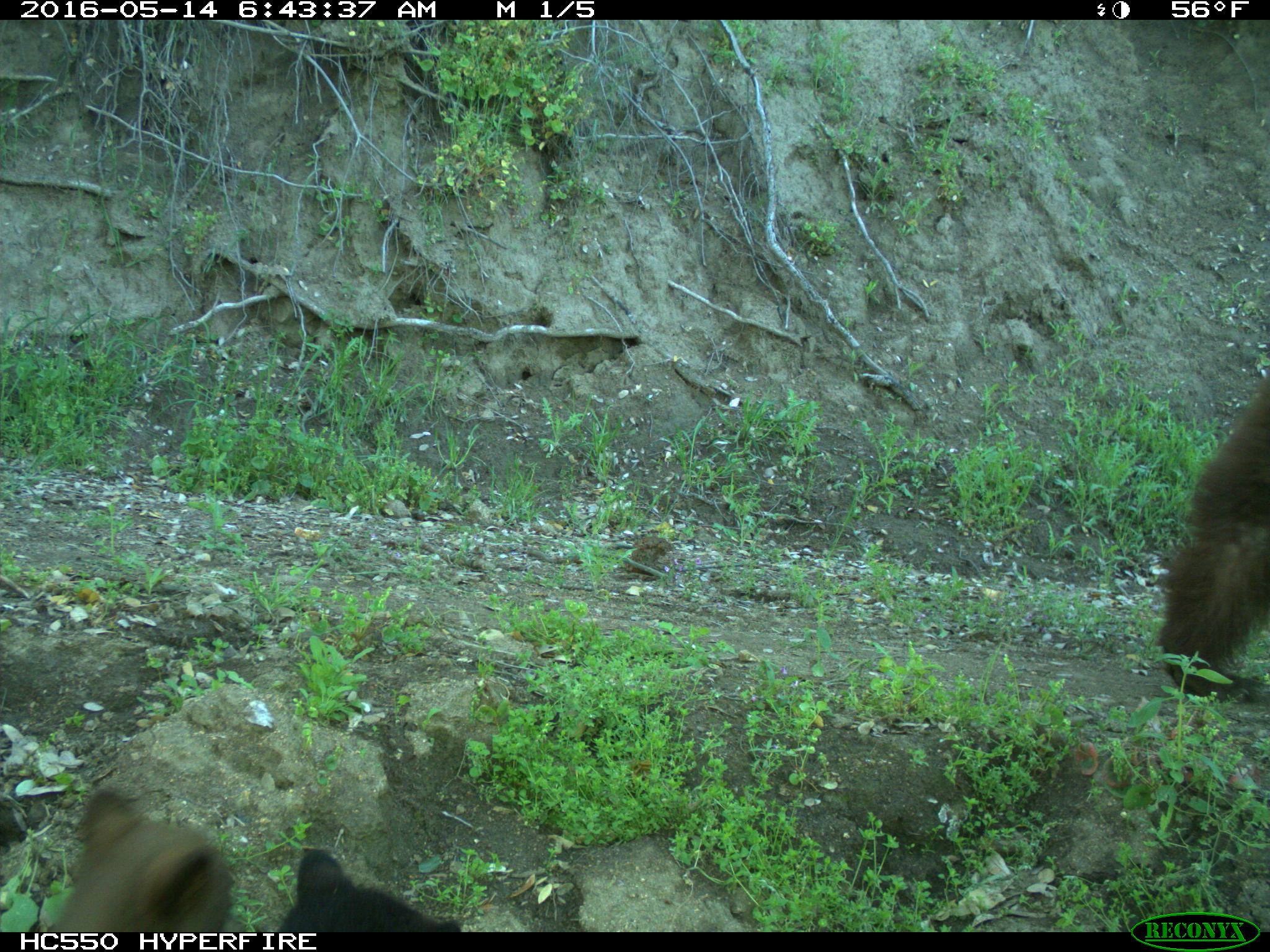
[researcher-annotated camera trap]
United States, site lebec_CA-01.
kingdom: Animalia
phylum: Chordata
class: Mammalia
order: Carnivora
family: Ursidae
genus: Ursus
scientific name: Ursus americanus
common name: american black bear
Ursus americanus (american black bear).